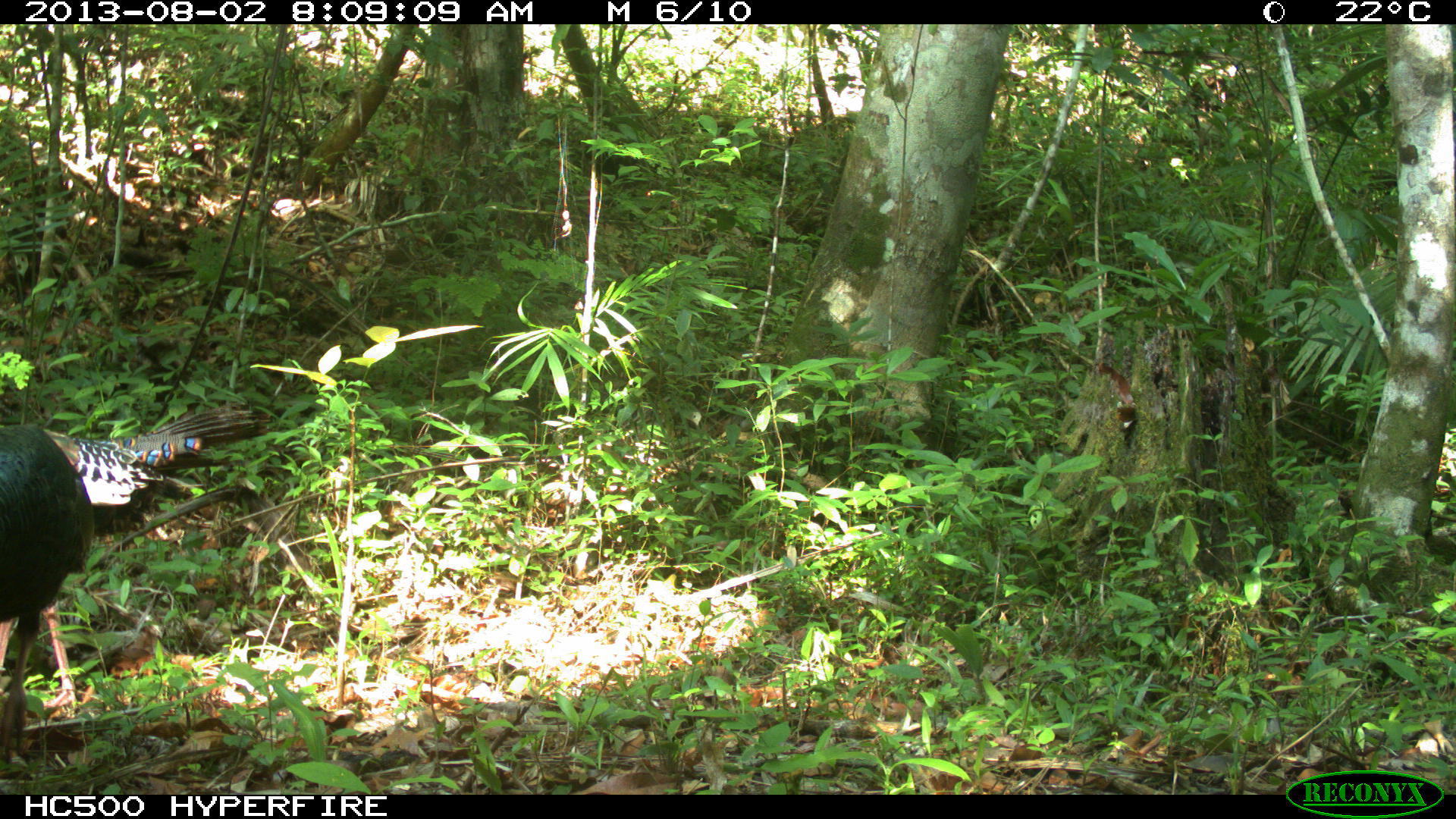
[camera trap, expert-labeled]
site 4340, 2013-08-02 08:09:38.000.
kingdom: Animalia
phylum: Chordata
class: Aves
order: Galliformes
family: Phasianidae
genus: Meleagris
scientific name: Meleagris ocellata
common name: ocellated turkey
Meleagris ocellata (ocellated turkey), count 2.